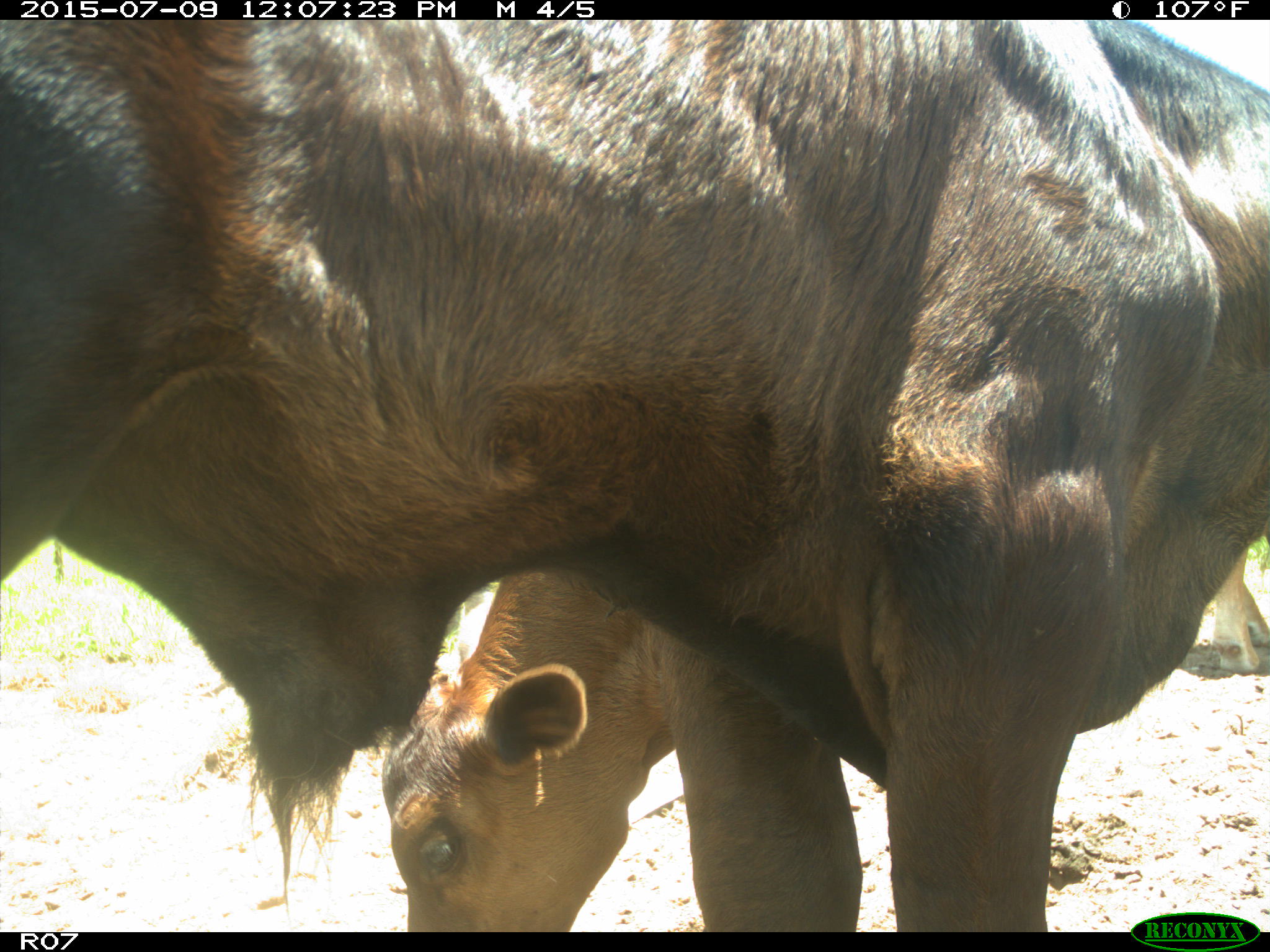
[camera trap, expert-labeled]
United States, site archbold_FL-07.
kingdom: Animalia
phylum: Chordata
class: Mammalia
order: Artiodactyla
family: Bovidae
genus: Bos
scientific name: Bos taurus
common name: domestic cow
Bos taurus (domestic cow).